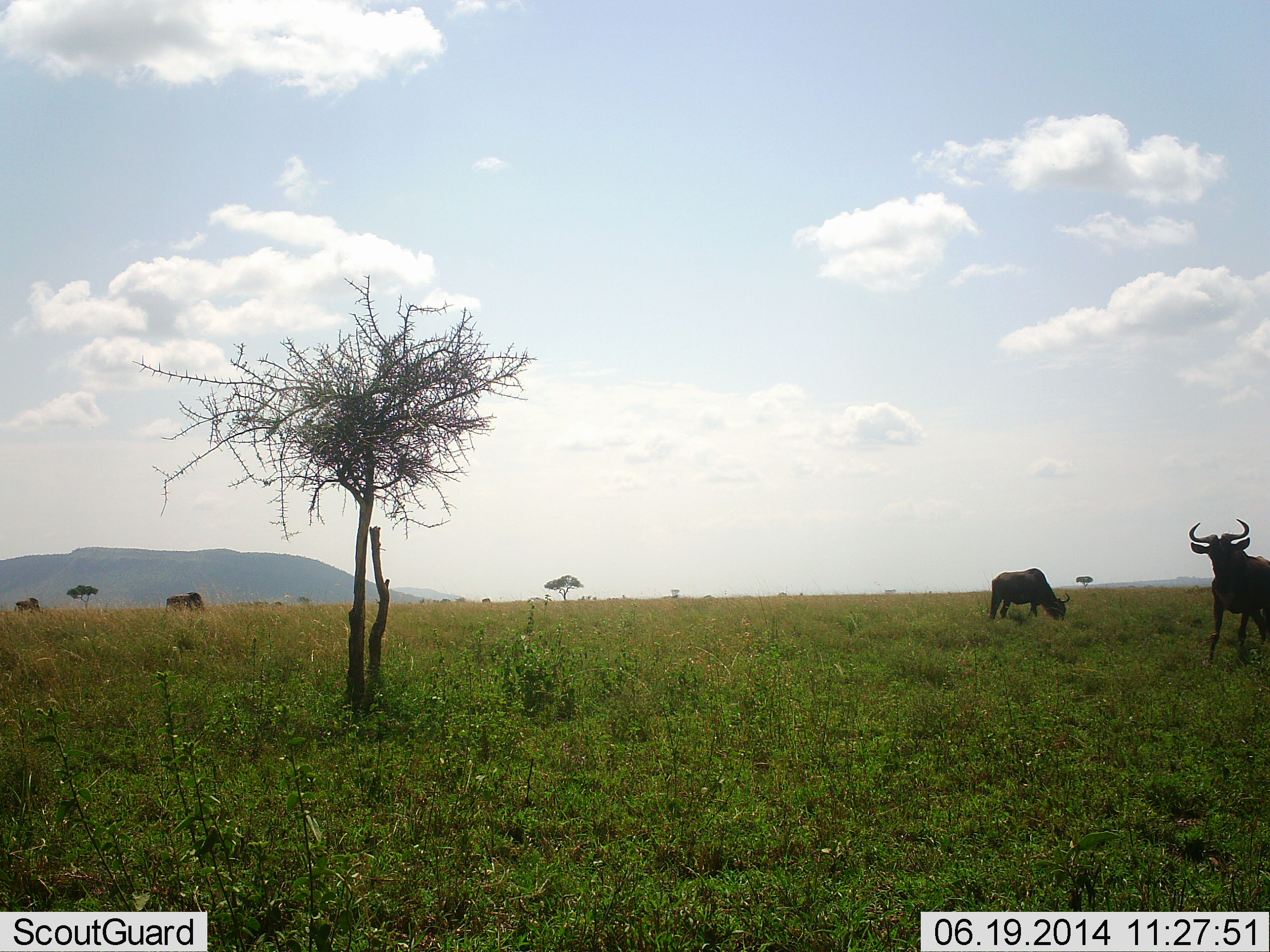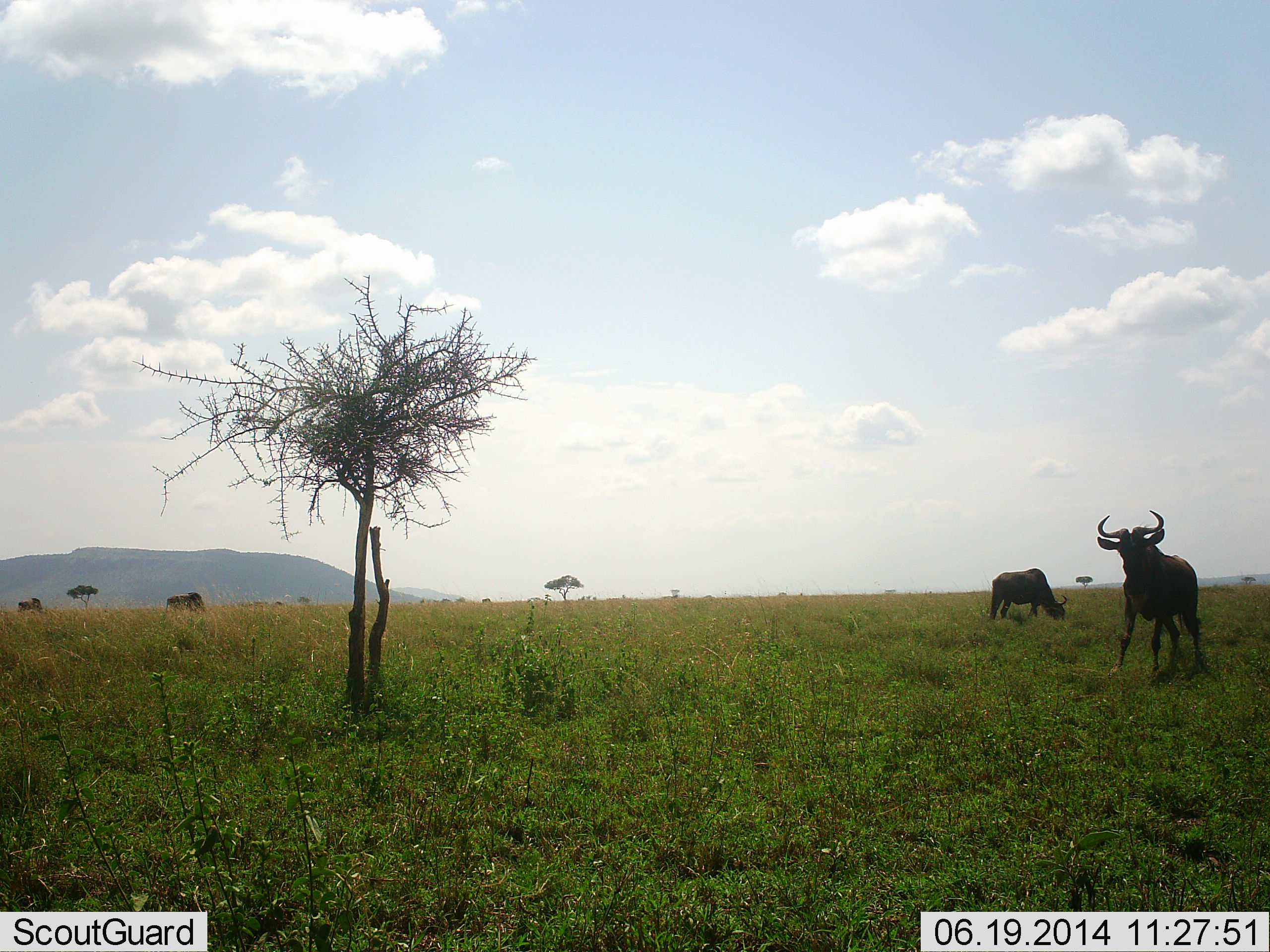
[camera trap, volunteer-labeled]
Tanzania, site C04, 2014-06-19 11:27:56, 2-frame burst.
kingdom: Animalia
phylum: Chordata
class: Mammalia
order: Artiodactyla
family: Bovidae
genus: Connochaetes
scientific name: Connochaetes taurinus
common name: blue wildebeest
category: wildebeest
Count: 4.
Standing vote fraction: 60%.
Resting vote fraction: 0%.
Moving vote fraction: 60%.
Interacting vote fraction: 0%.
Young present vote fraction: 0%.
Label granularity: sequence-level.